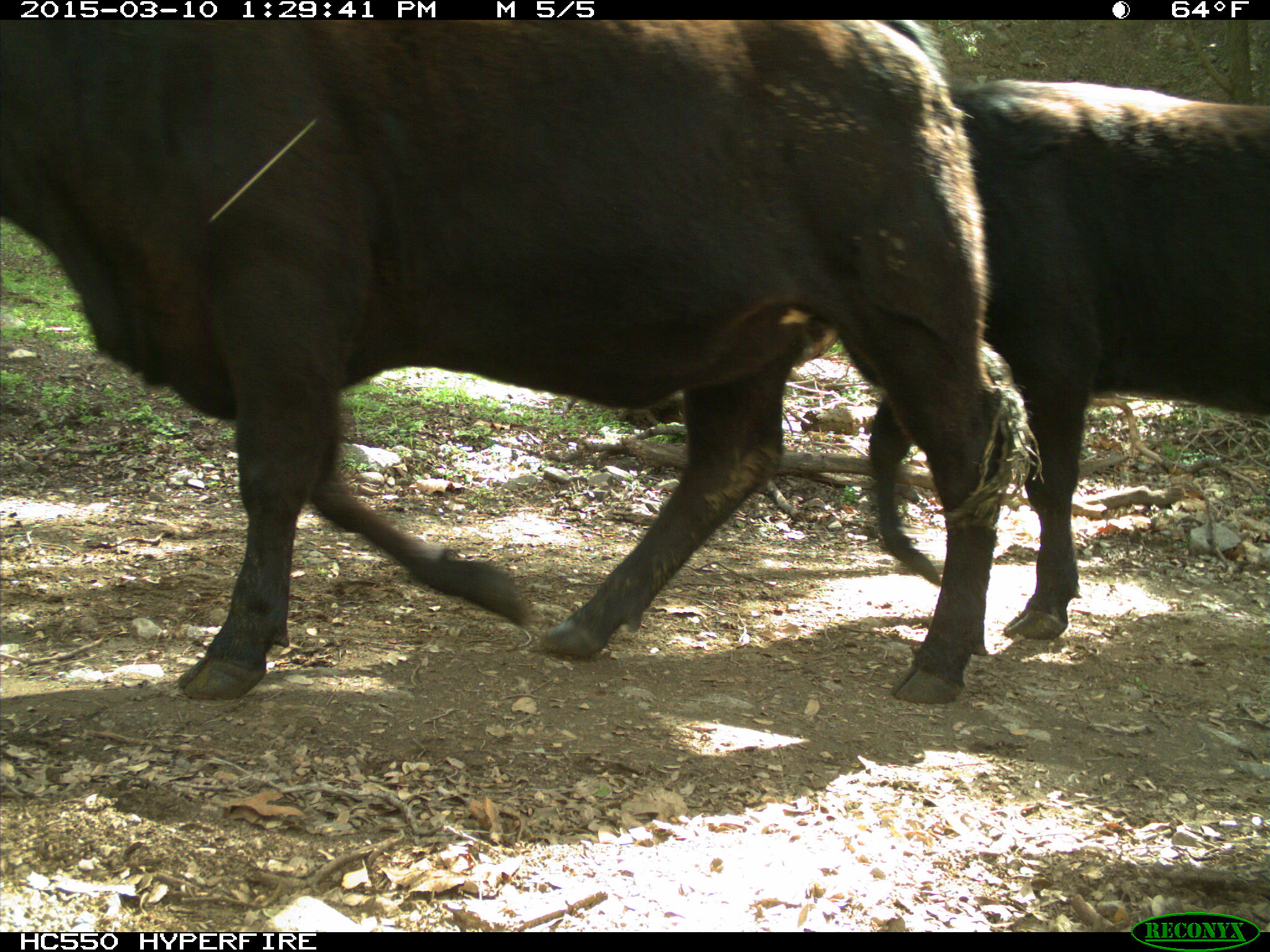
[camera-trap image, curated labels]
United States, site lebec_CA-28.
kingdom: Animalia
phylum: Chordata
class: Mammalia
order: Artiodactyla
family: Bovidae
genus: Bos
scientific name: Bos taurus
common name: domestic cow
Bos taurus (domestic cow).